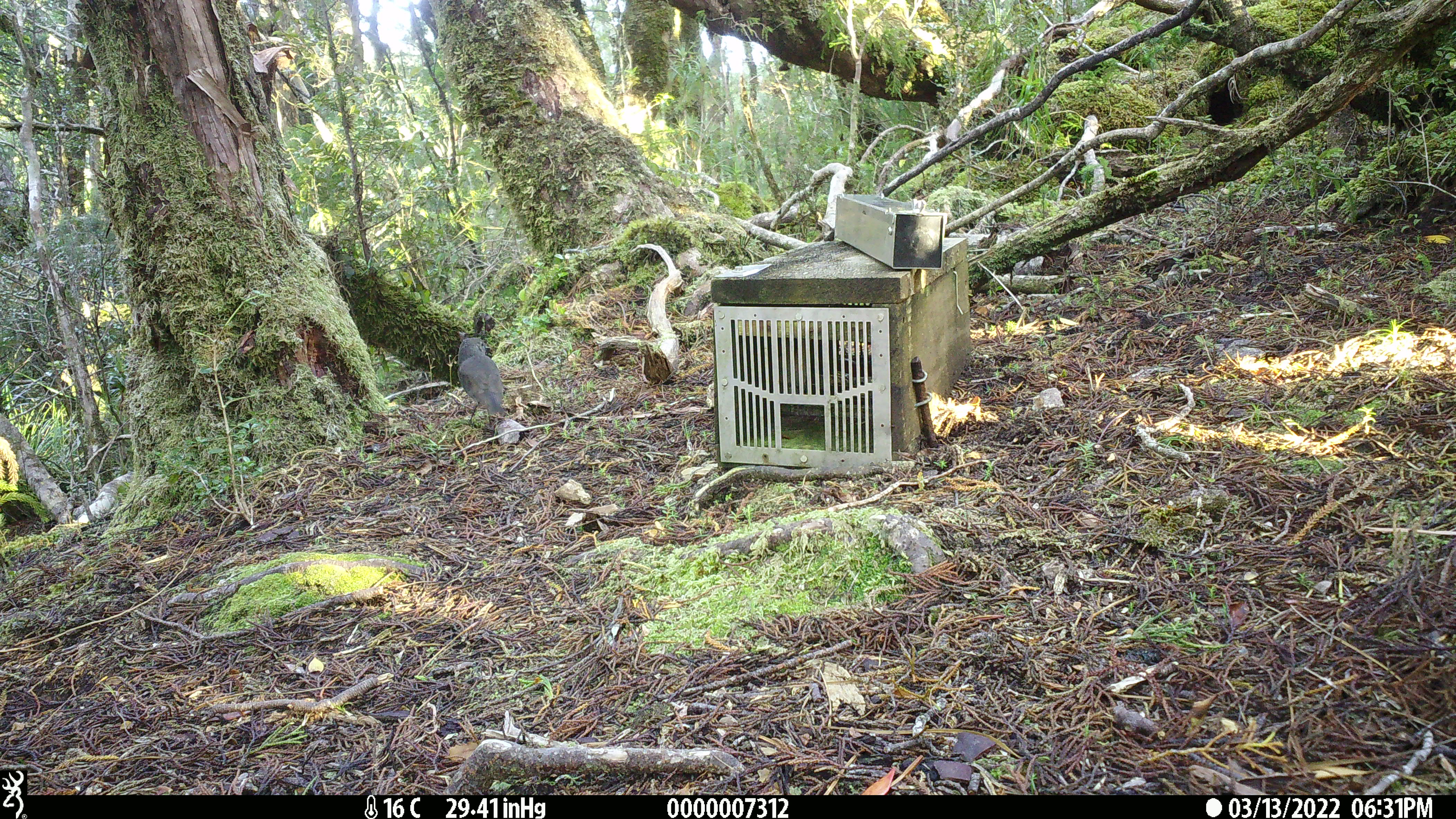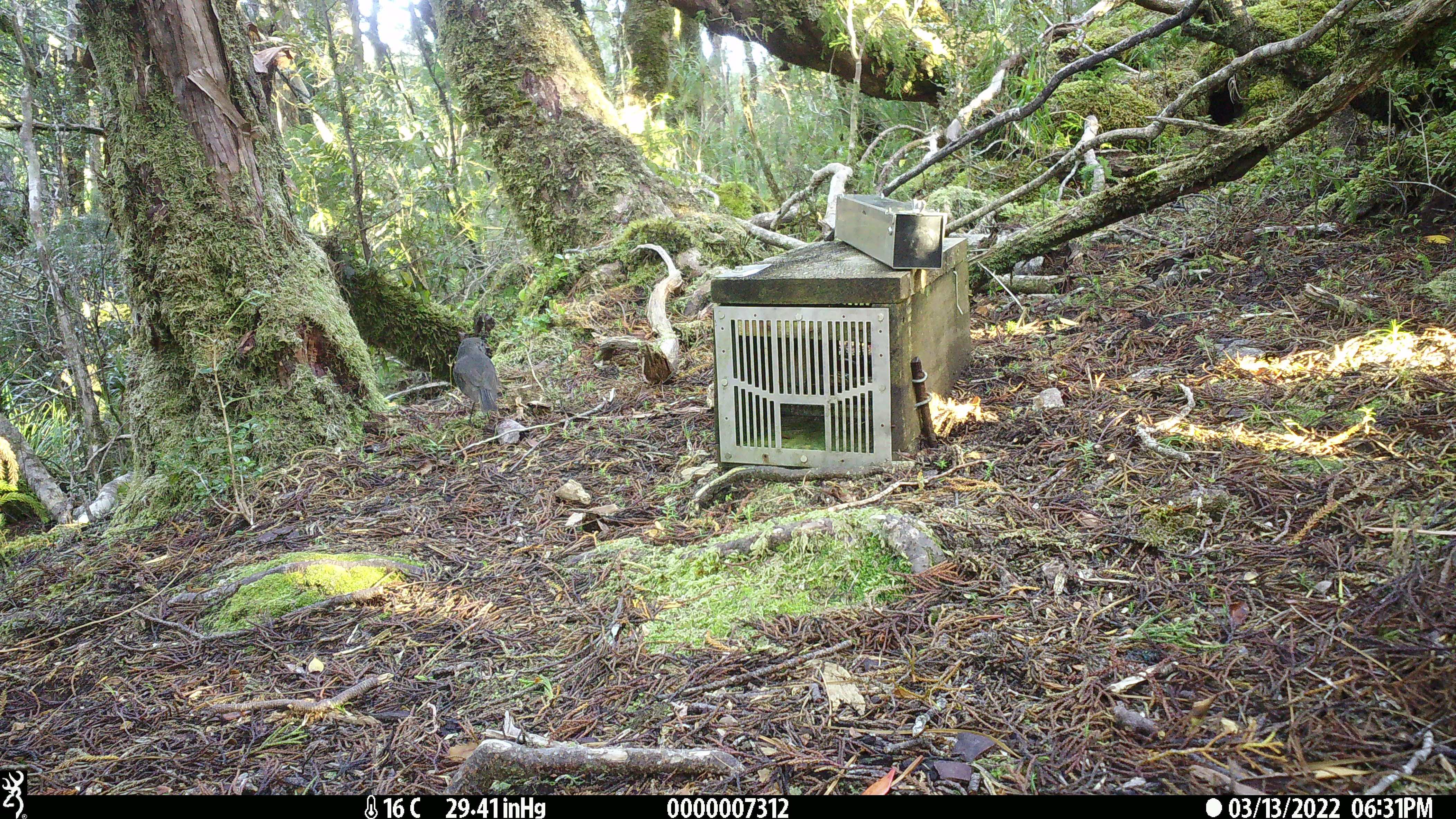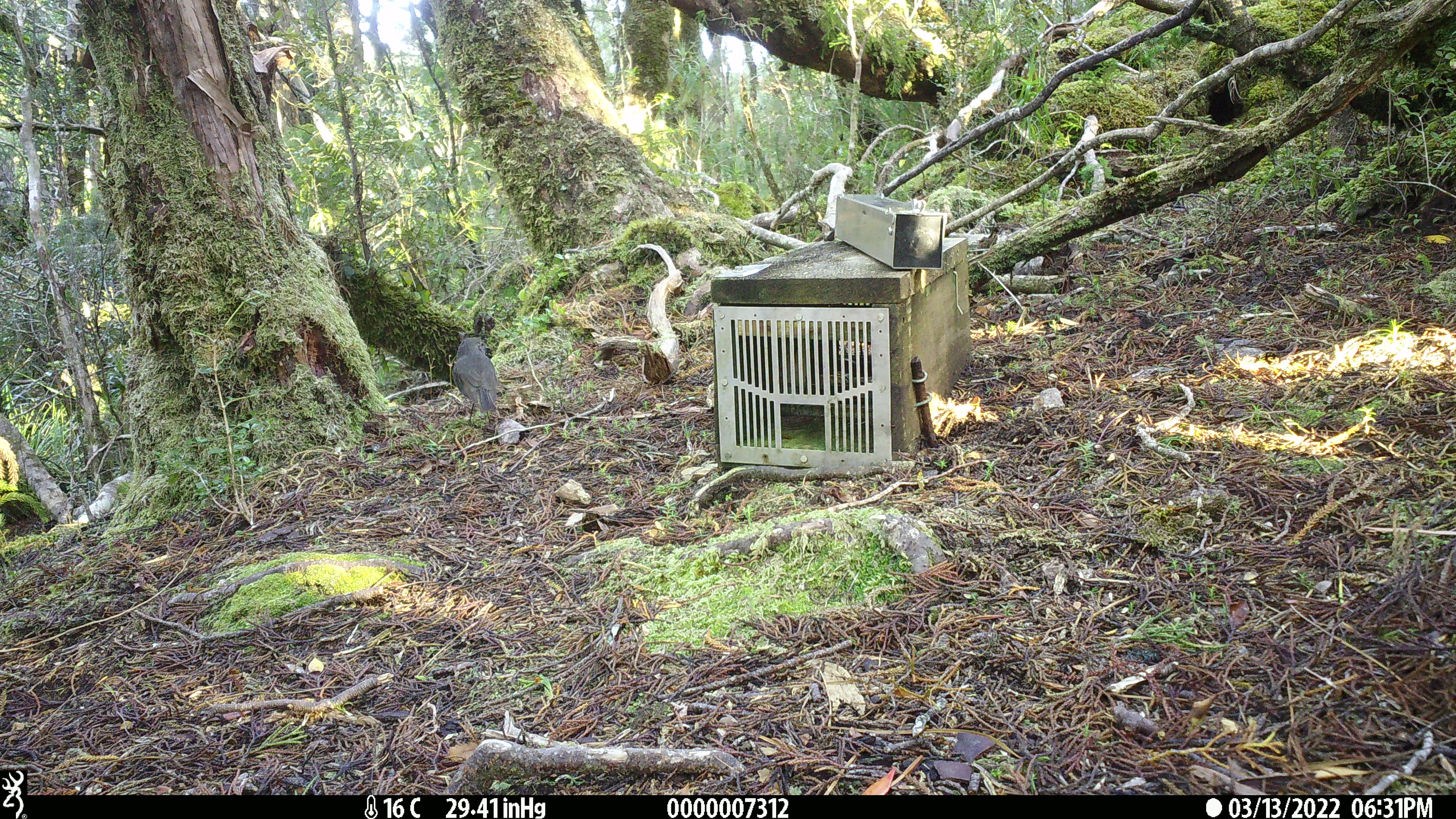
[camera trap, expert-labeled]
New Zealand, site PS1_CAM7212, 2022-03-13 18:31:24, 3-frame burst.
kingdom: Animalia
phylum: Chordata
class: Aves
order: Passeriformes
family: Petroicidae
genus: Petroica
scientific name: Petroica australis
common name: new zealand robin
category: robin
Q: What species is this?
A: Robin (new zealand robin) (Petroica australis).